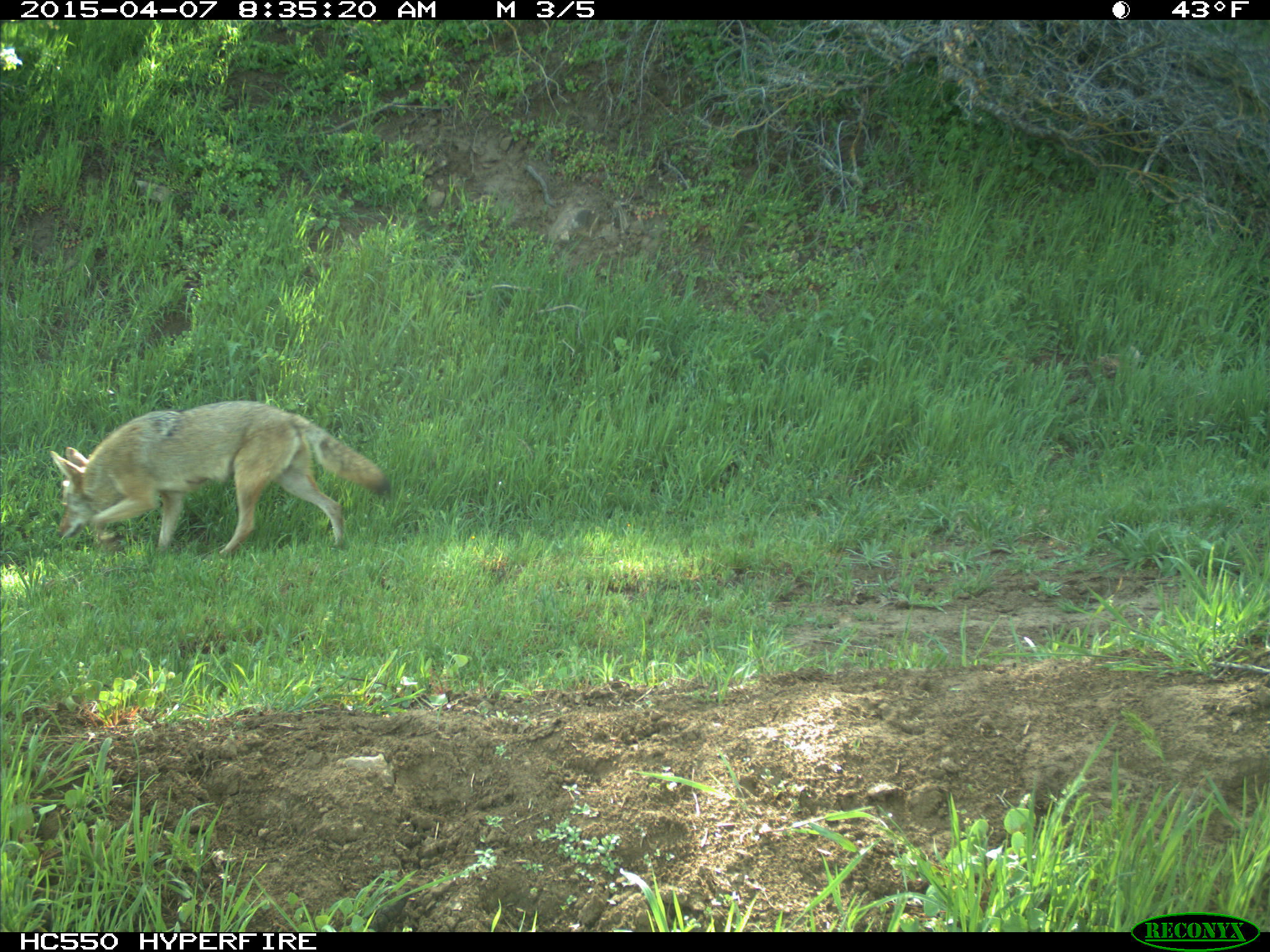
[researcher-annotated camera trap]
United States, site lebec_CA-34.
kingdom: Animalia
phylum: Chordata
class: Mammalia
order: Carnivora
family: Canidae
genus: Canis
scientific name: Canis latrans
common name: coyote